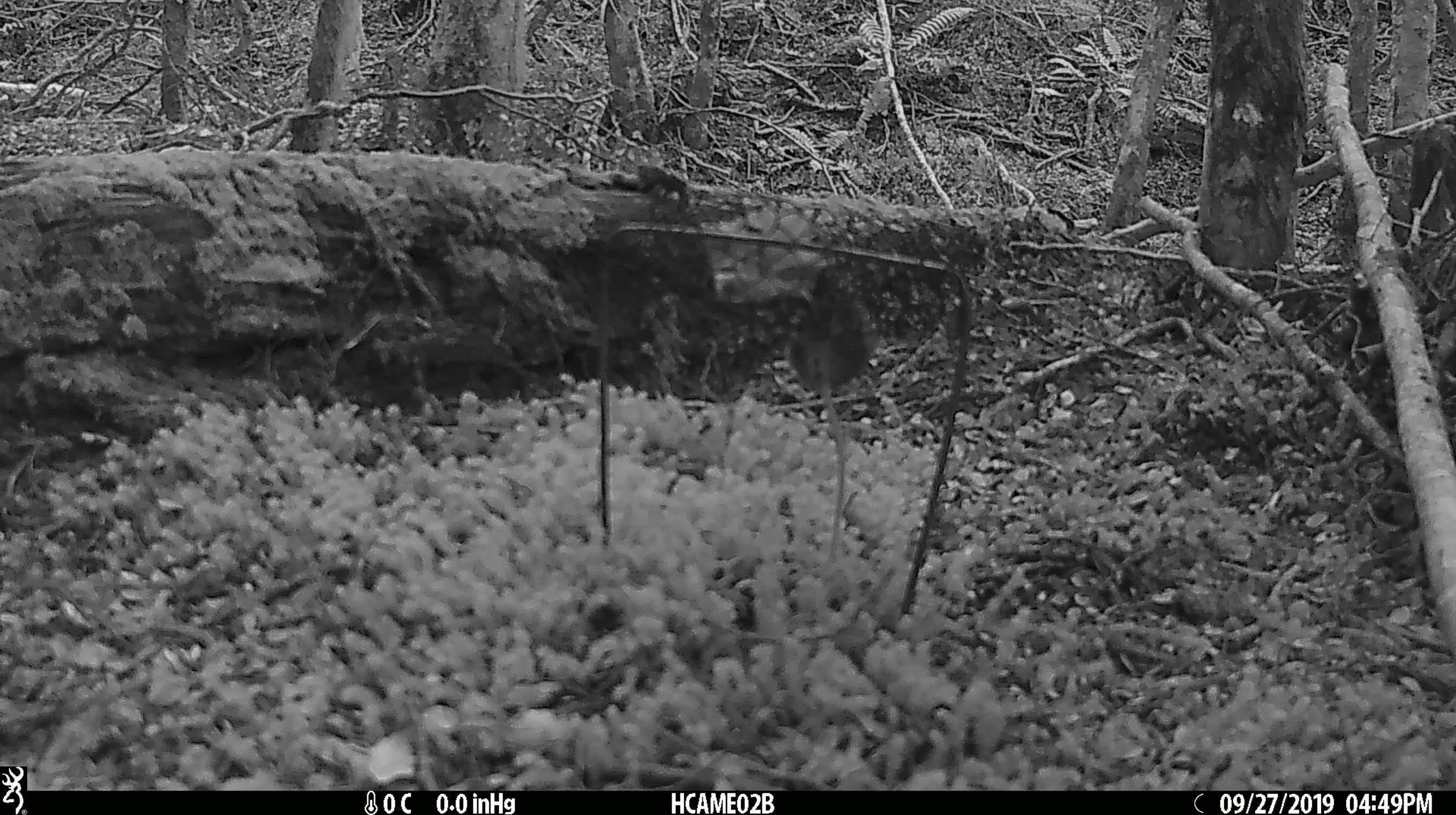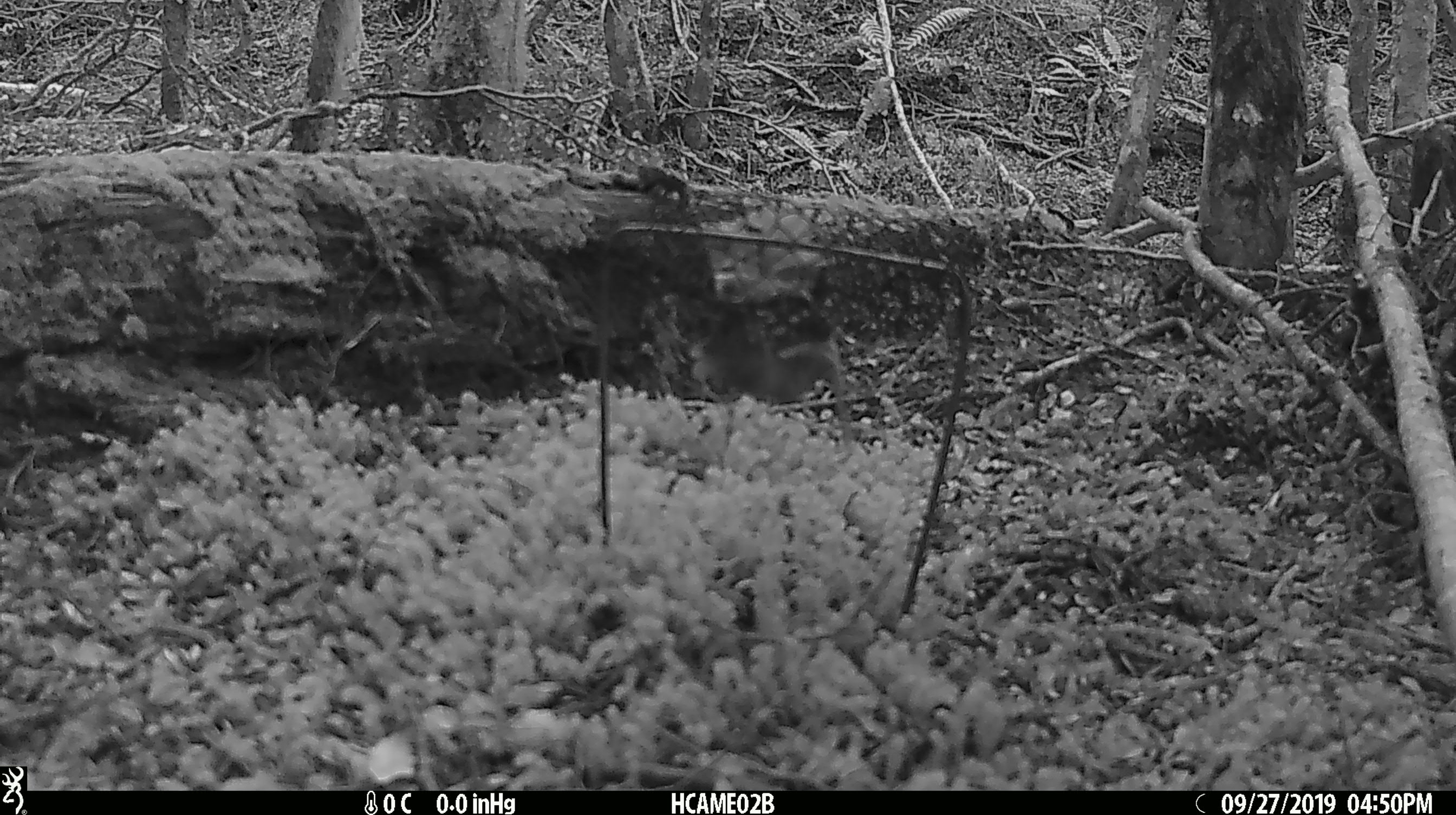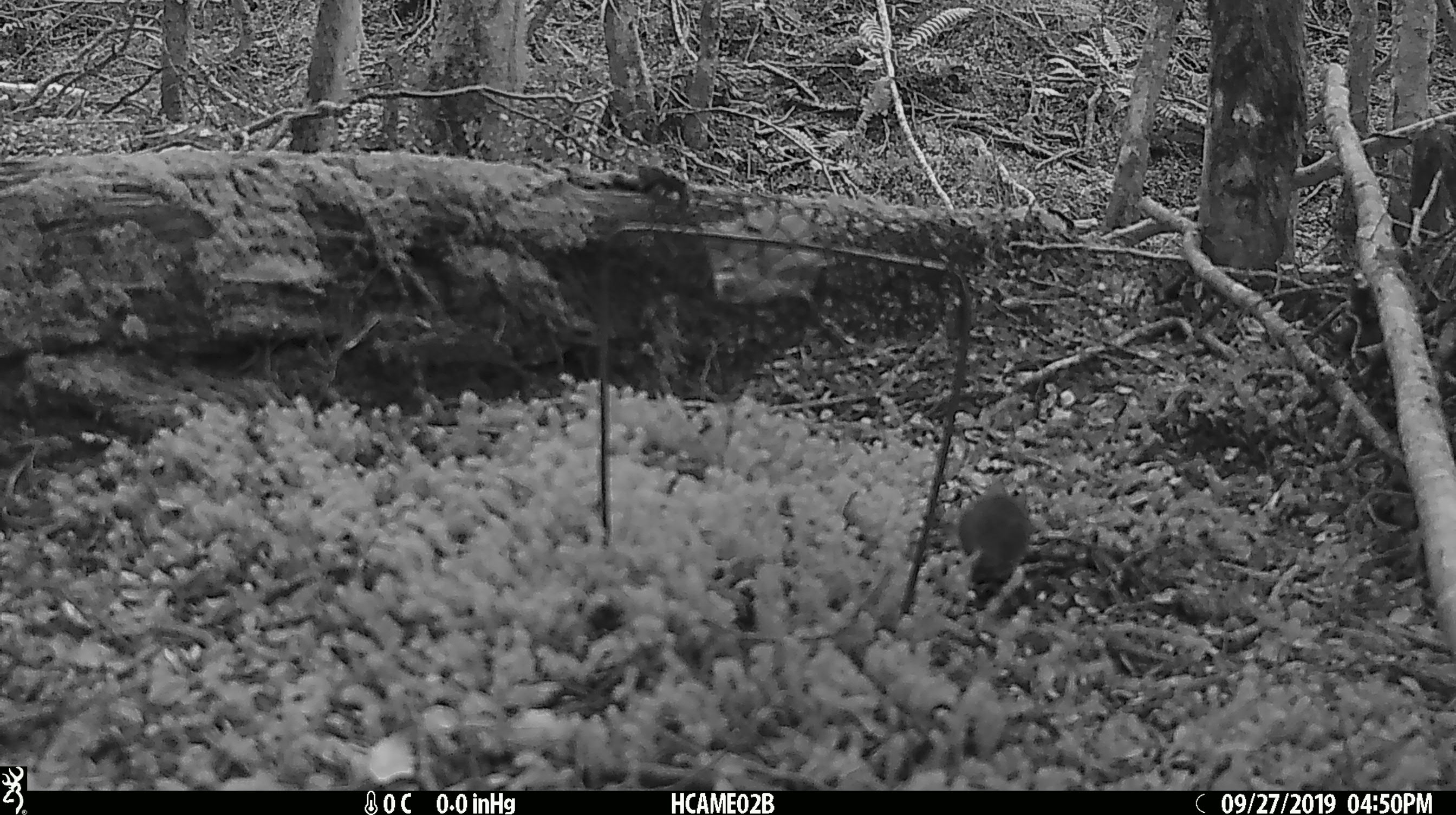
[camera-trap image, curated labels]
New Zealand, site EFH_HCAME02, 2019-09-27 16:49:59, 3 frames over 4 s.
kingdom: Animalia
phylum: Chordata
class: Mammalia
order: Rodentia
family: Muridae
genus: Mus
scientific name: Mus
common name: mouse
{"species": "mouse (Mus)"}